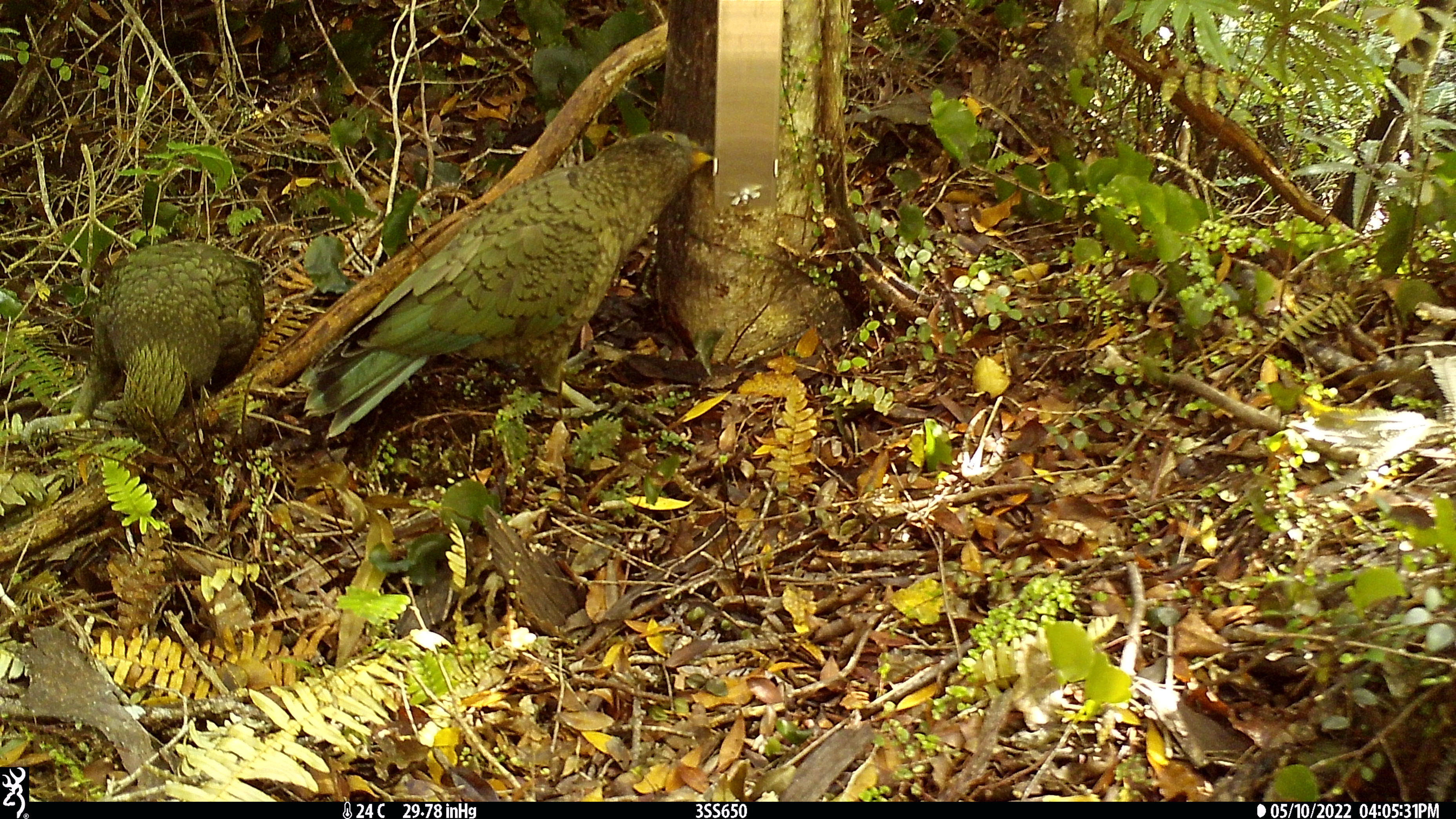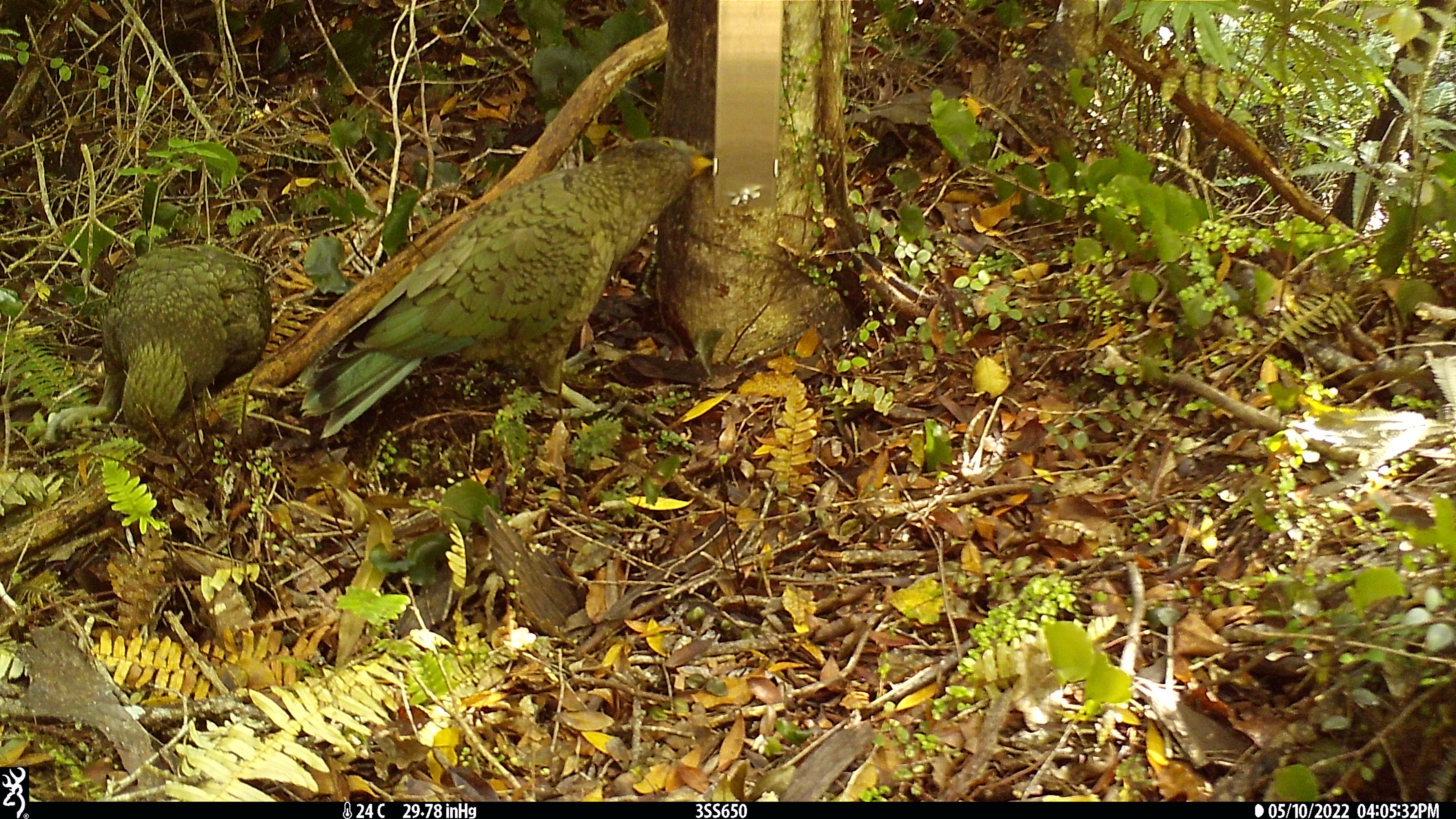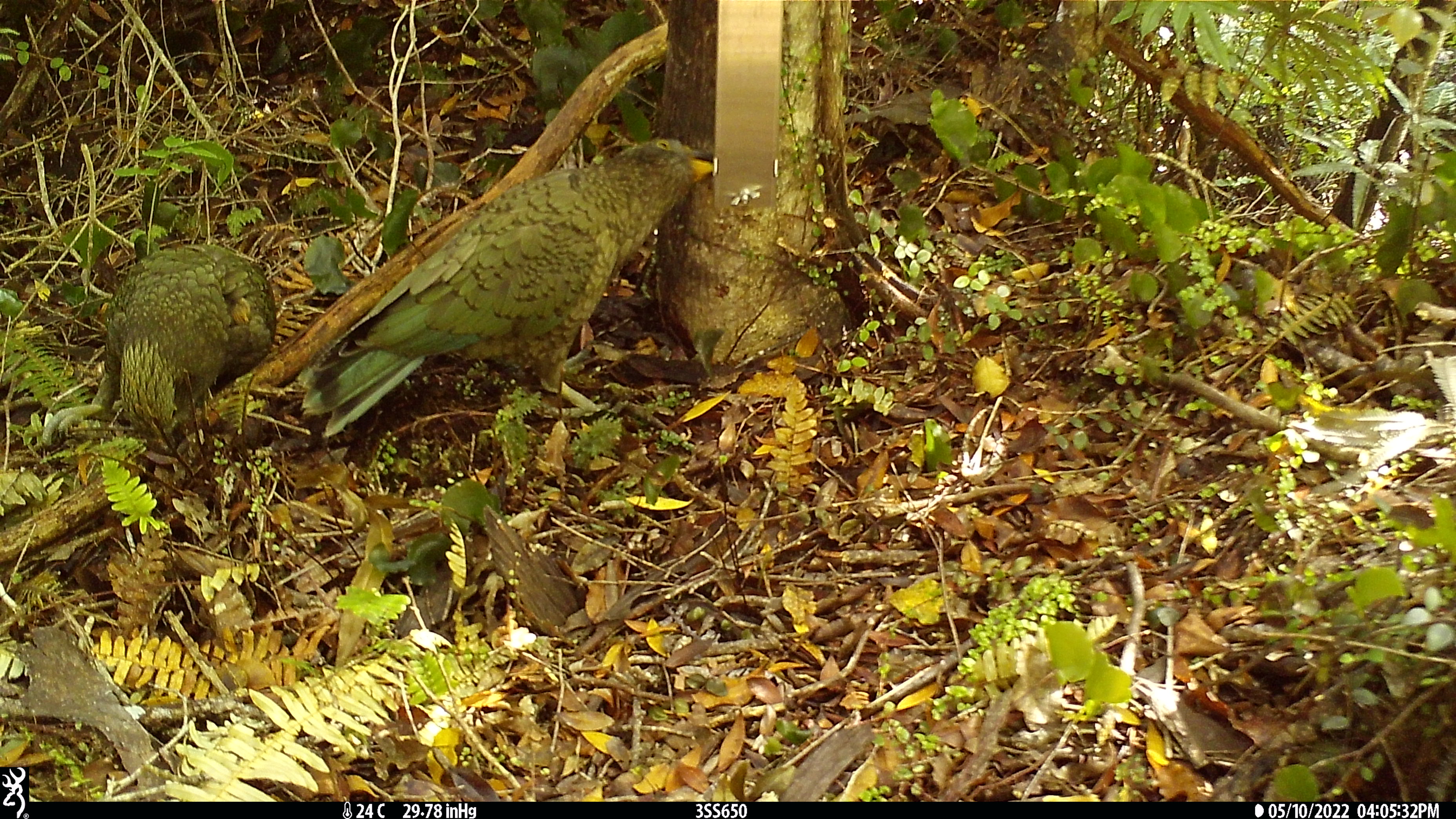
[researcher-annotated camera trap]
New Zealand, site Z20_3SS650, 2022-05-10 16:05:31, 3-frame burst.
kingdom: Animalia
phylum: Chordata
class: Aves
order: Psittaciformes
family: Strigopidae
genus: Nestor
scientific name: Nestor notabilis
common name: kea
Kea (Nestor notabilis).